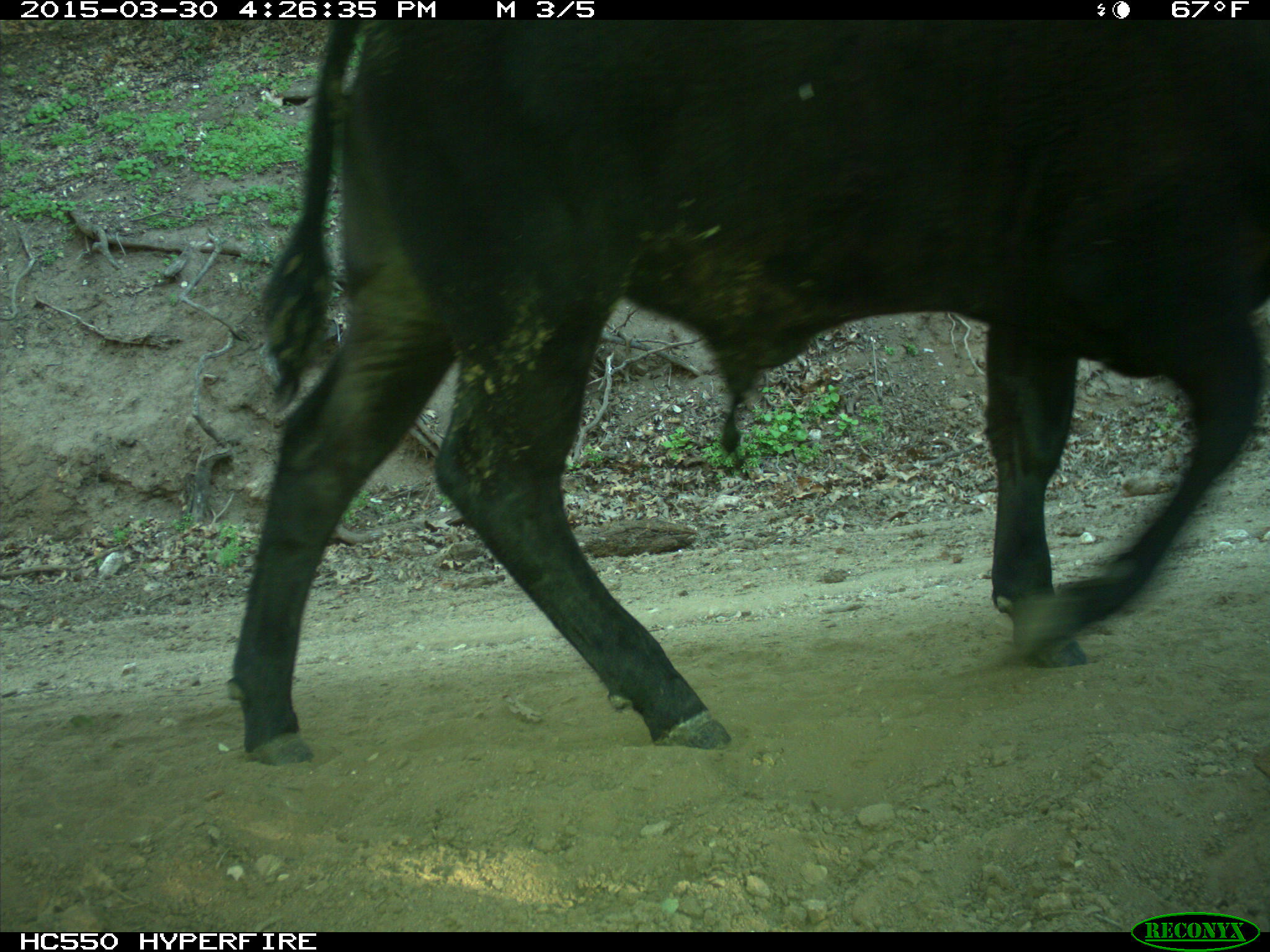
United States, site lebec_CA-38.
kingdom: Animalia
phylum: Chordata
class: Mammalia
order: Artiodactyla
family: Bovidae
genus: Bos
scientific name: Bos taurus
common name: domestic cow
Bos taurus (domestic cow).